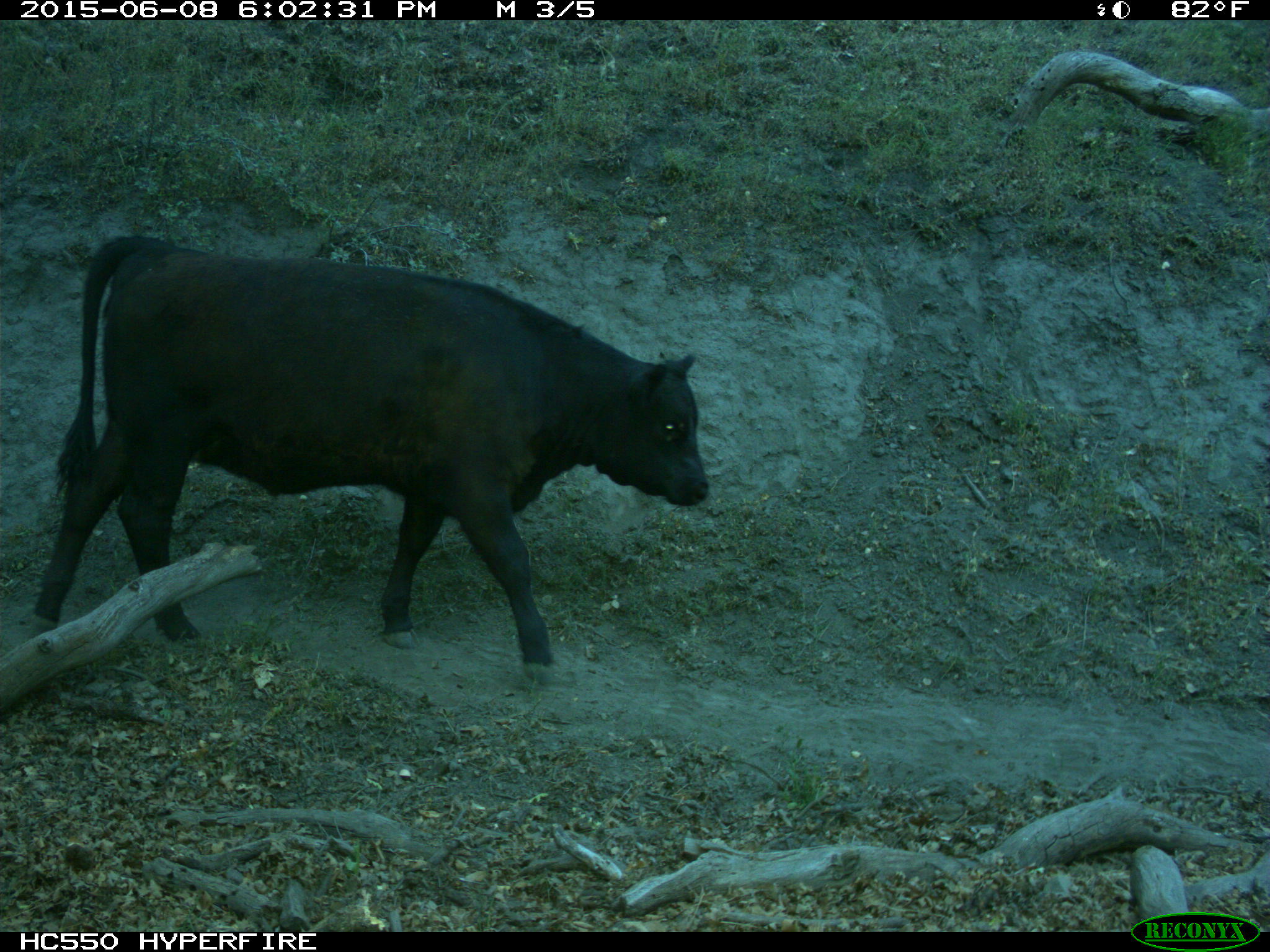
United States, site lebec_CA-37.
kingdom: Animalia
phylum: Chordata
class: Mammalia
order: Artiodactyla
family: Bovidae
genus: Bos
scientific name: Bos taurus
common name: domestic cow